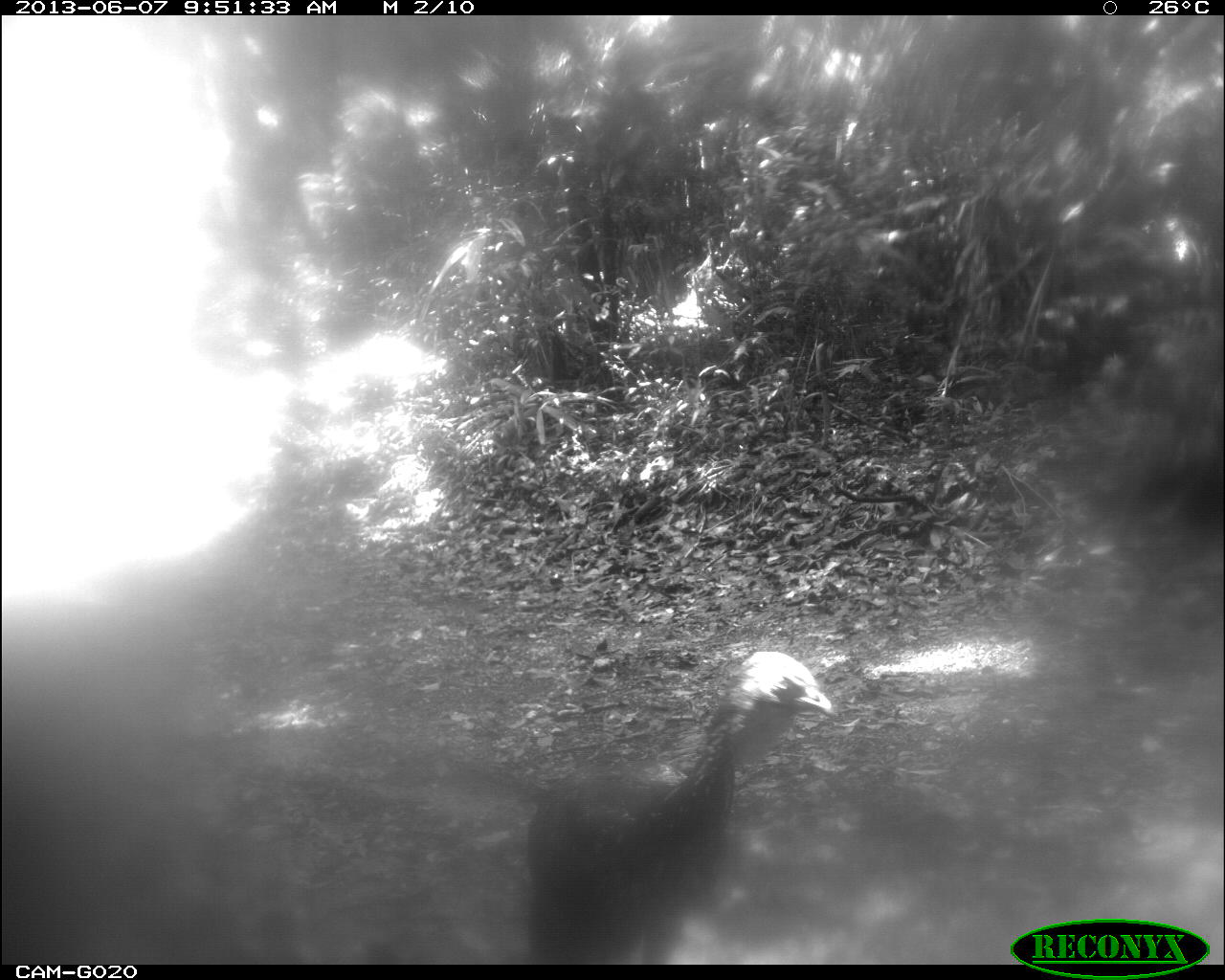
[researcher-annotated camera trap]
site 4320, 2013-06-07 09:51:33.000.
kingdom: Animalia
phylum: Chordata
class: Aves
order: Galliformes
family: Cracidae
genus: Penelope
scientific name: Penelope purpurascens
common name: crested guan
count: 1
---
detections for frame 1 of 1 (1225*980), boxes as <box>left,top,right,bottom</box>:
penelope purpurascens: <box>530,648,838,962</box>